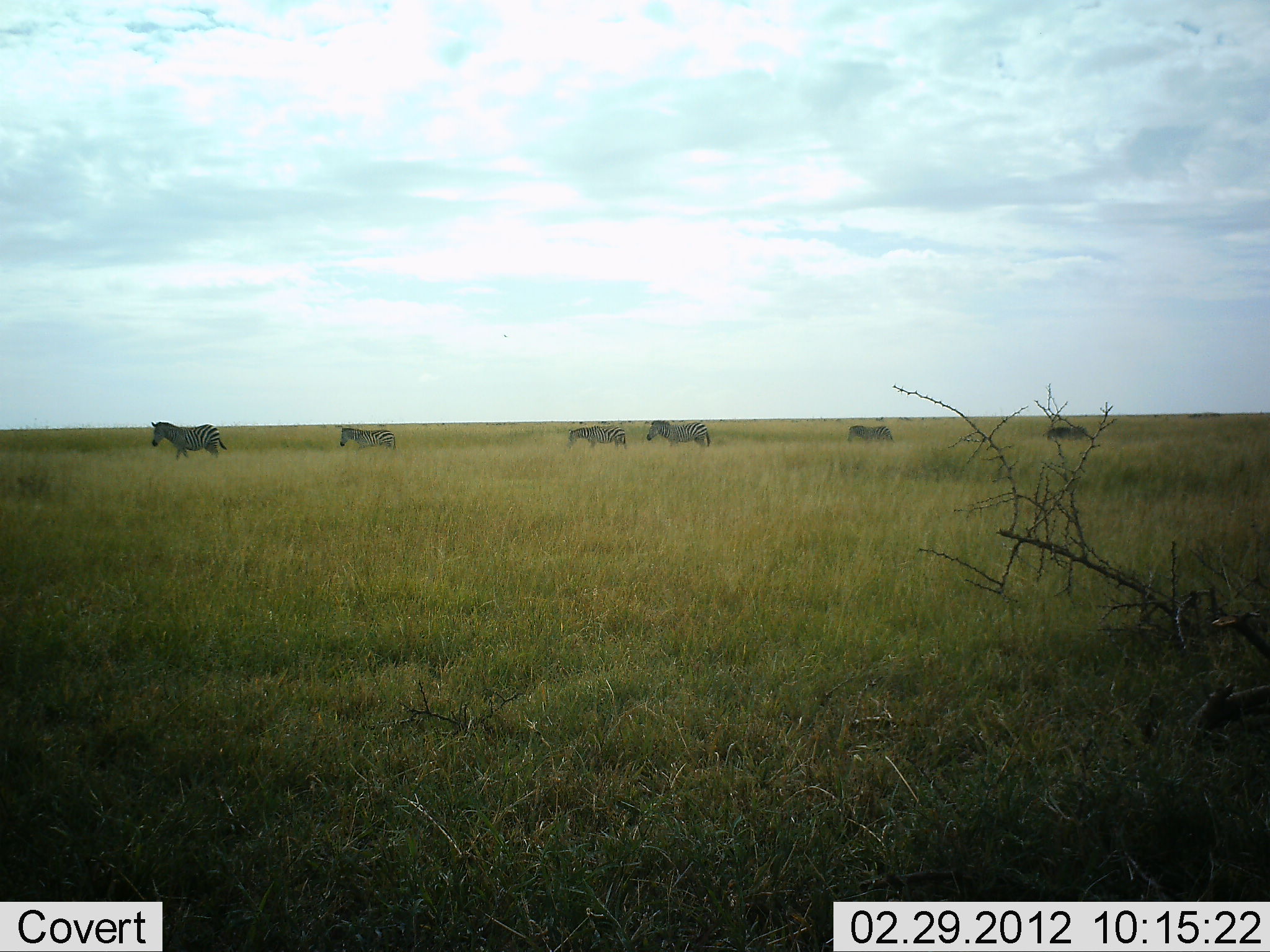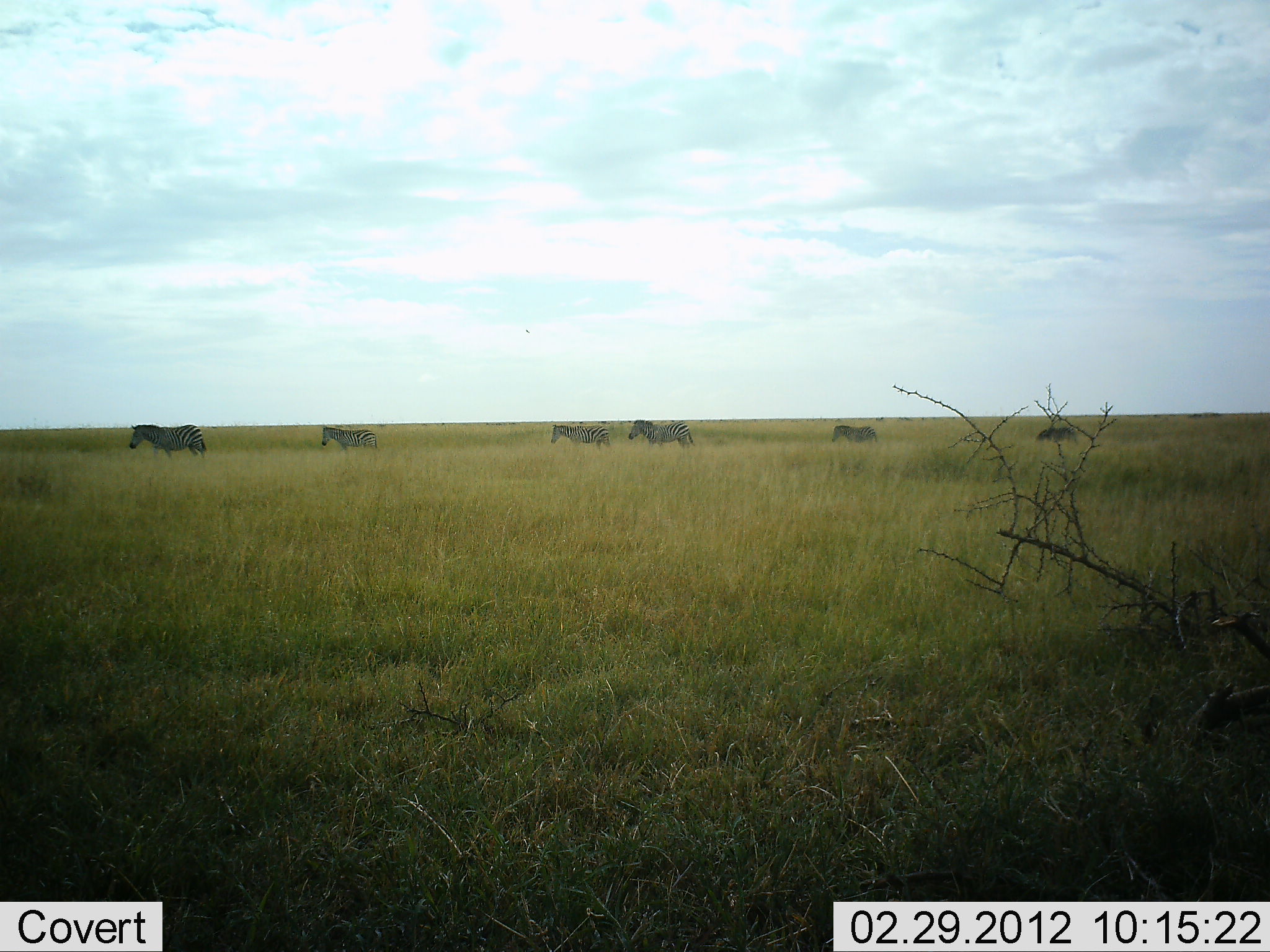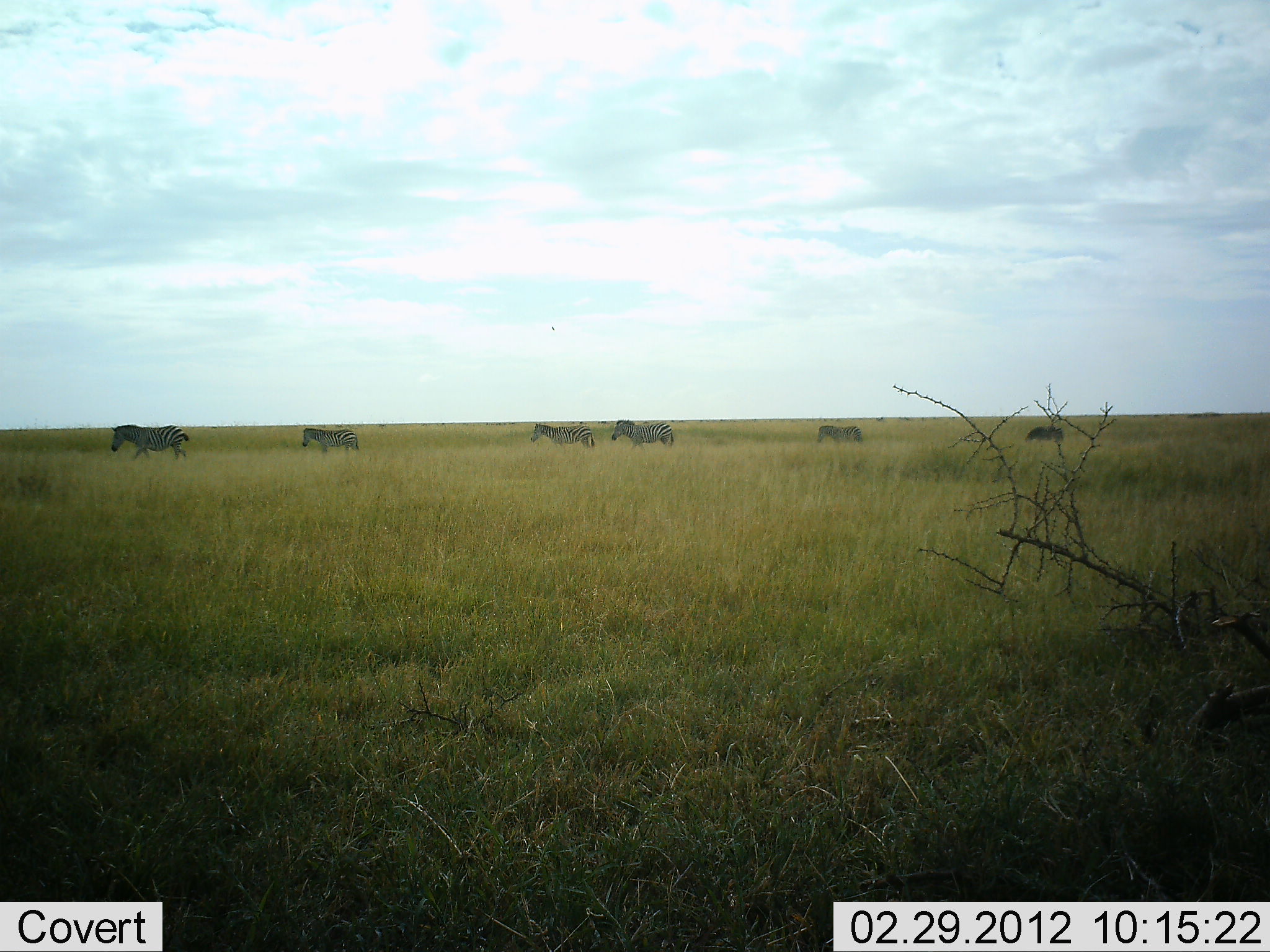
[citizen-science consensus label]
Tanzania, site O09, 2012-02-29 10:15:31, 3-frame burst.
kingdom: Animalia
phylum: Chordata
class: Mammalia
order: Perissodactyla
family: Equidae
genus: Equus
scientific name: Equus quagga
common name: plains zebra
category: zebra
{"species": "zebra (plains zebra) (Equus quagga)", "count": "6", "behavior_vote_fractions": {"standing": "0%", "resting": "0%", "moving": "100%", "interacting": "0%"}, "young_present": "0%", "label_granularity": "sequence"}